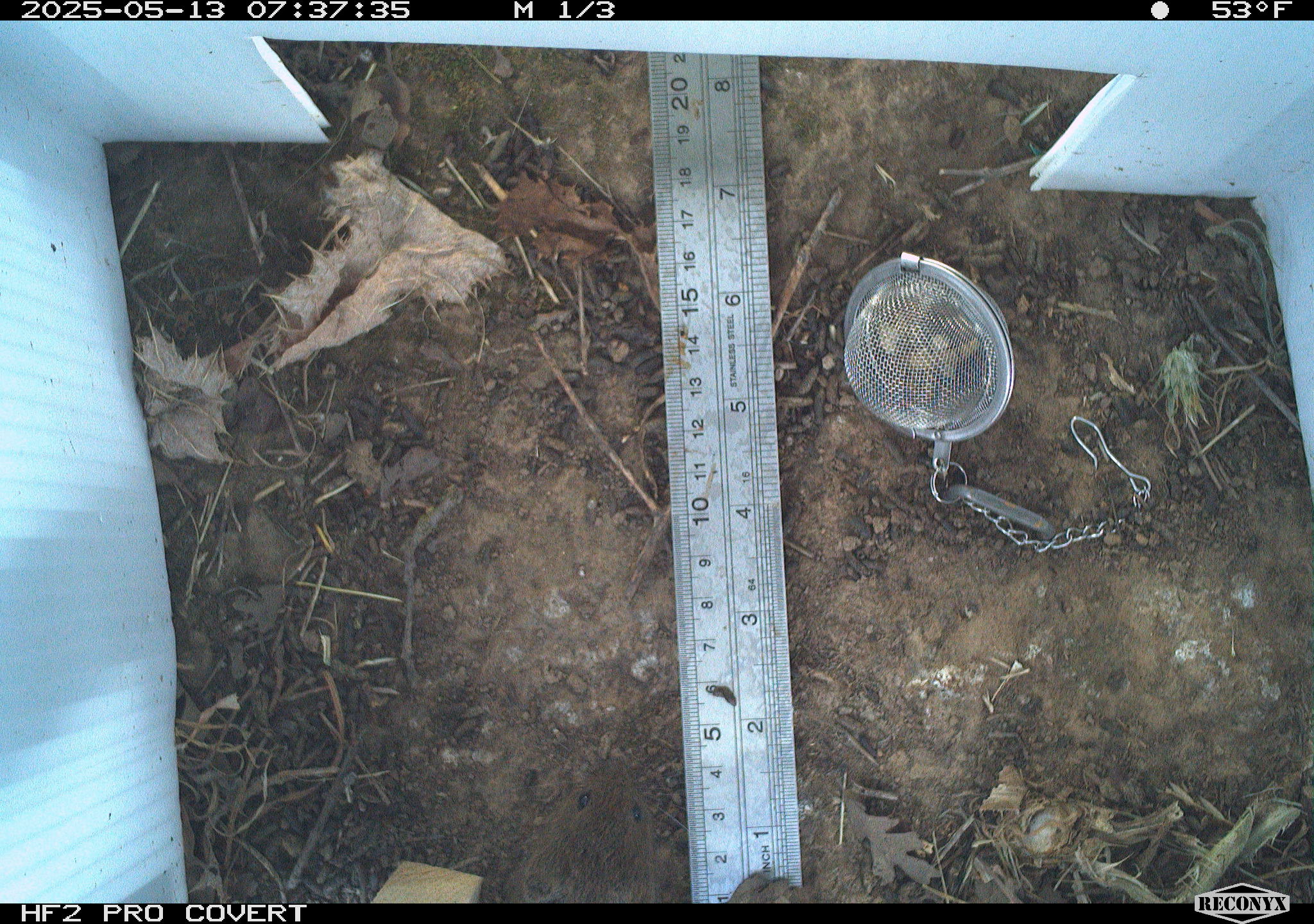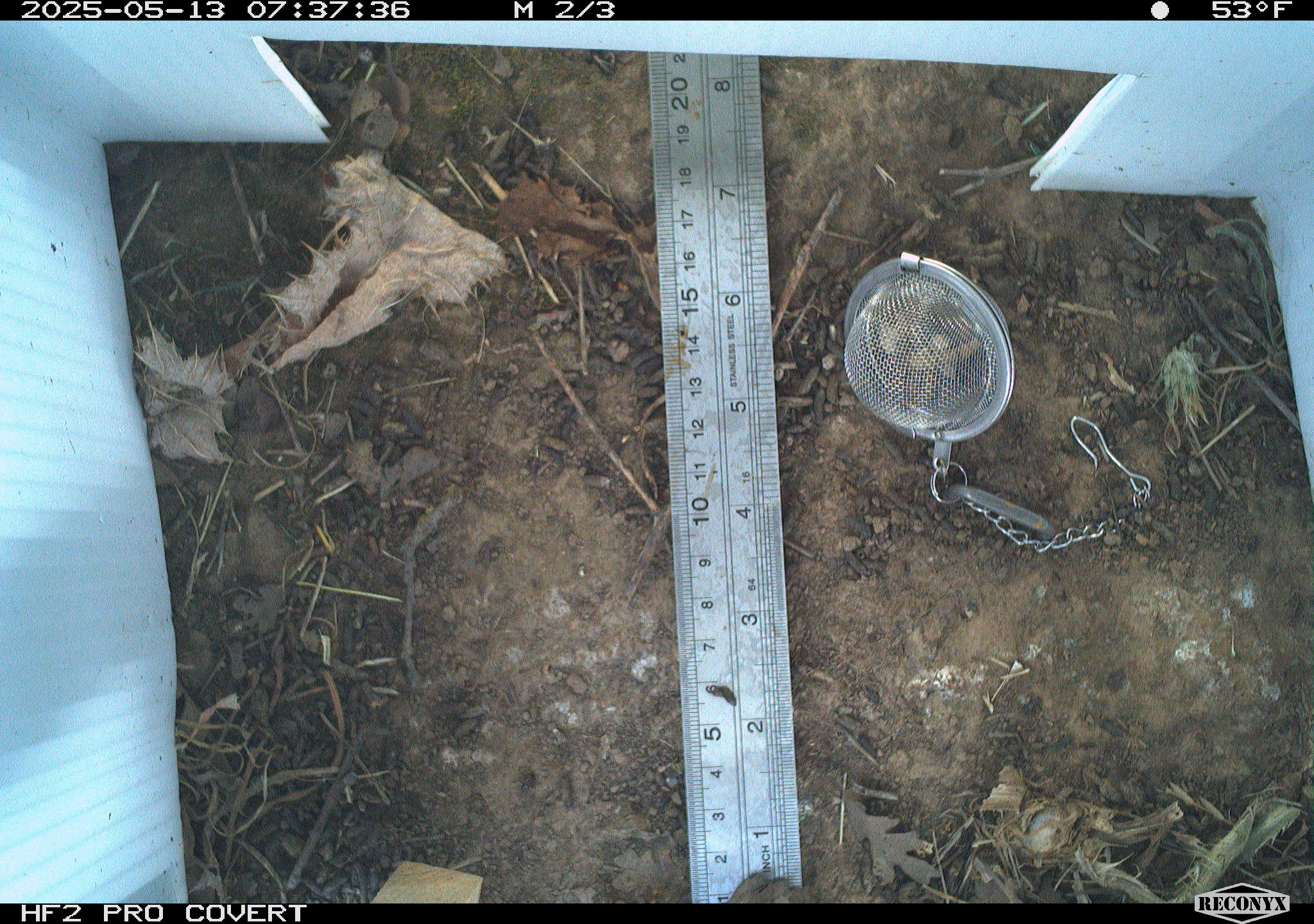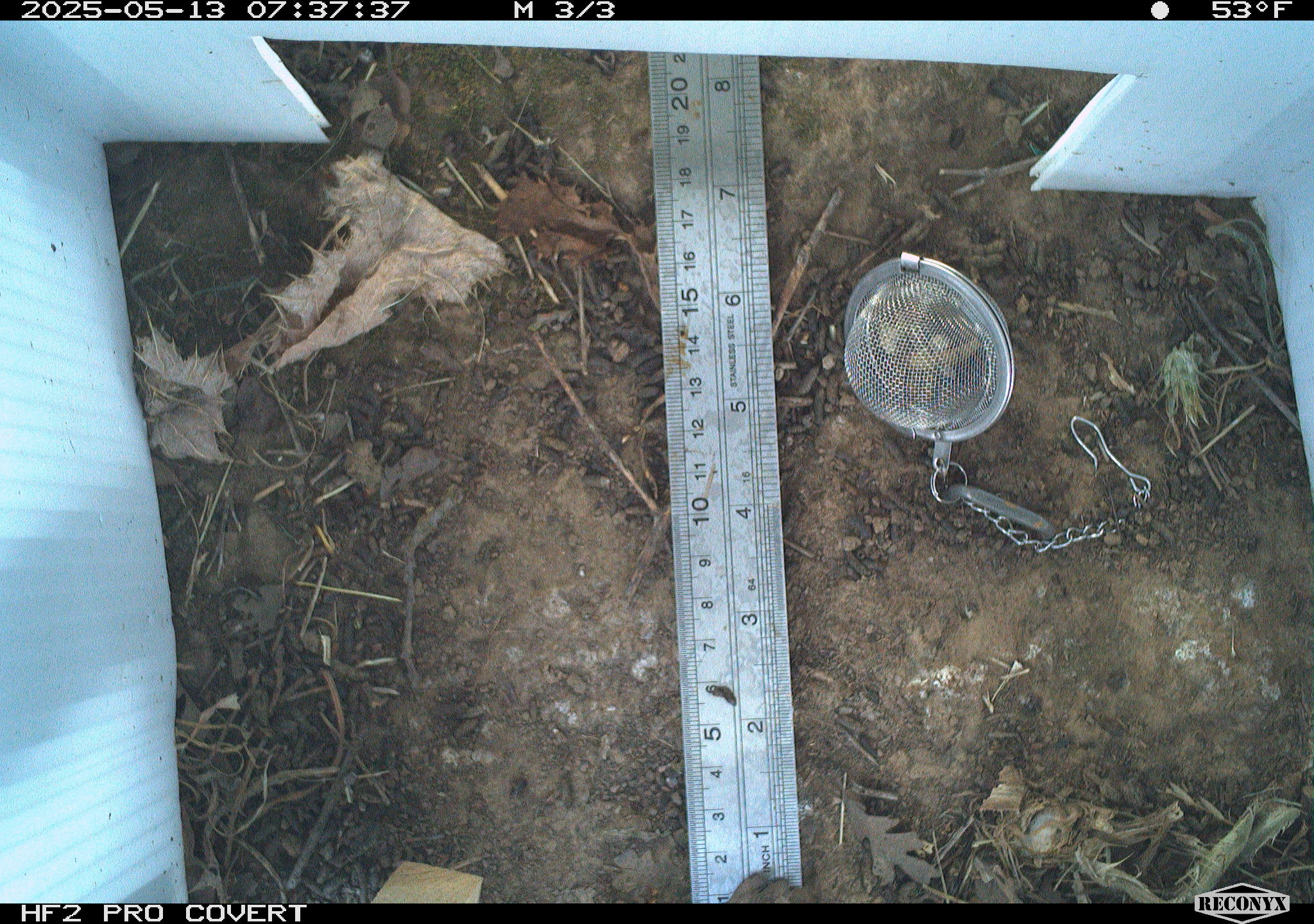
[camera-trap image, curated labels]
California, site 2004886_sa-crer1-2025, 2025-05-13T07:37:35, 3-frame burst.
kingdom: Animalia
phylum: Chordata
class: Mammalia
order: Rodentia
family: Cricetidae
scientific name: Arvicolinae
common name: voles, lemmings, and muskrats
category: arvicolinae subfamily